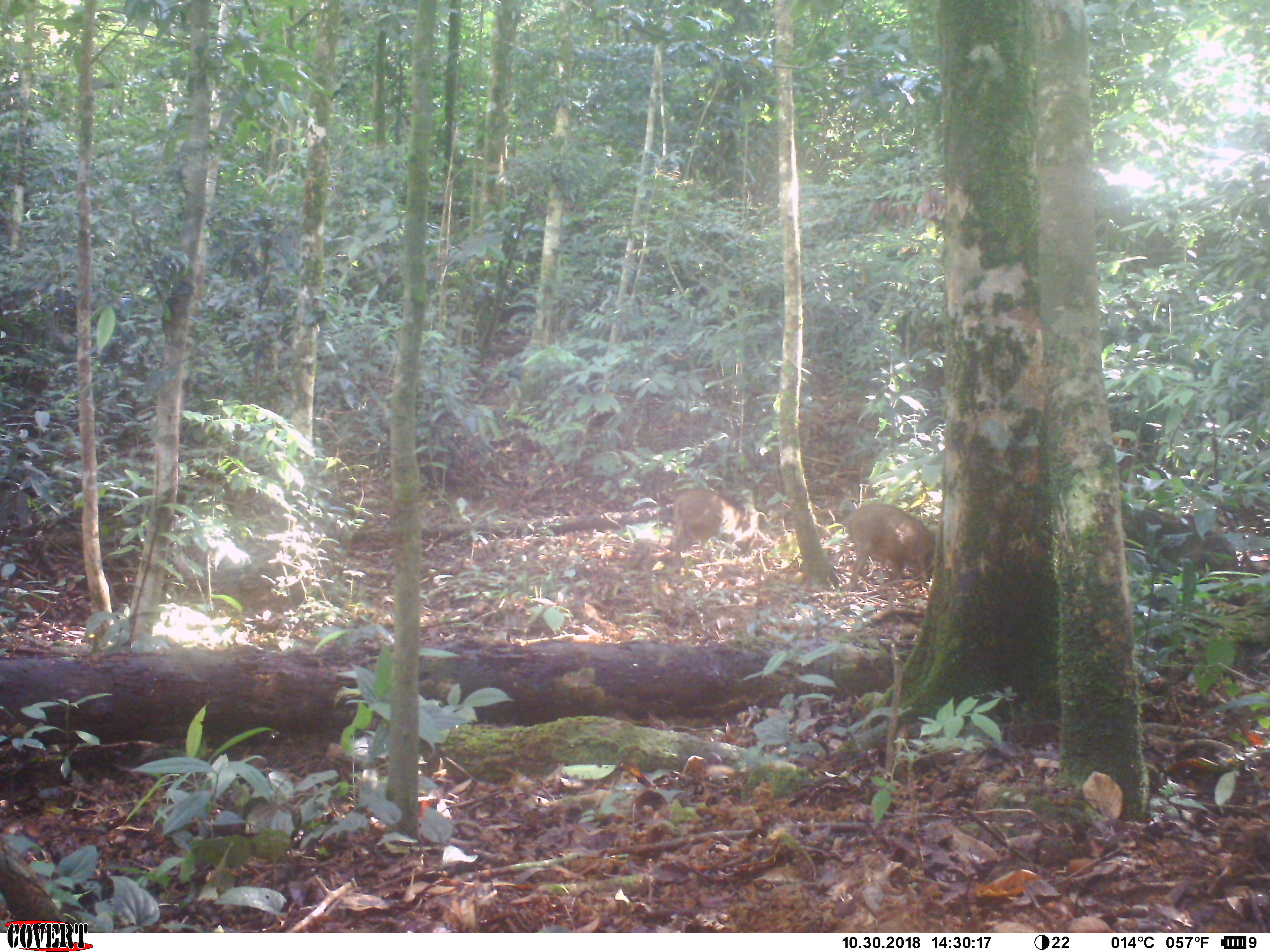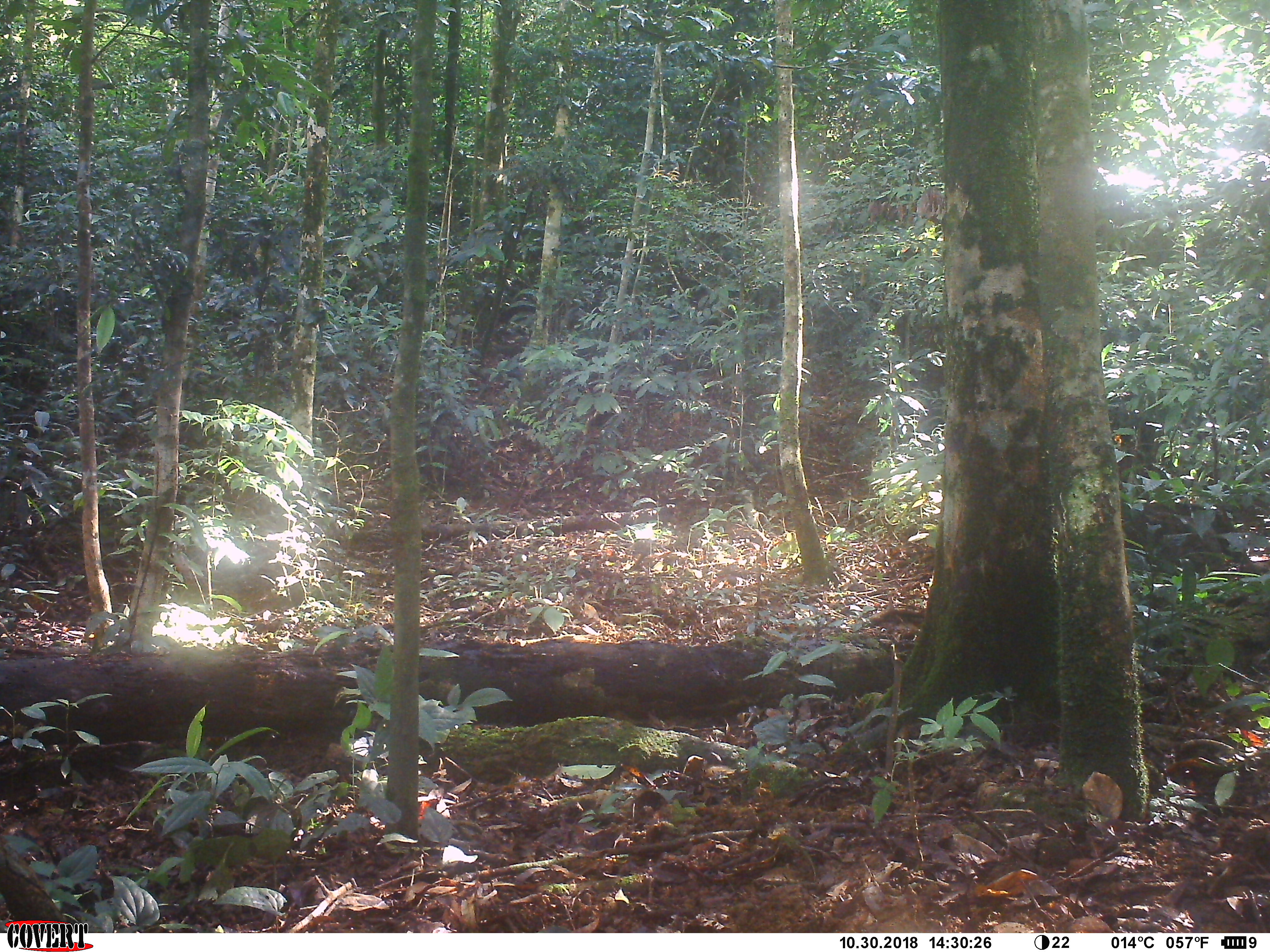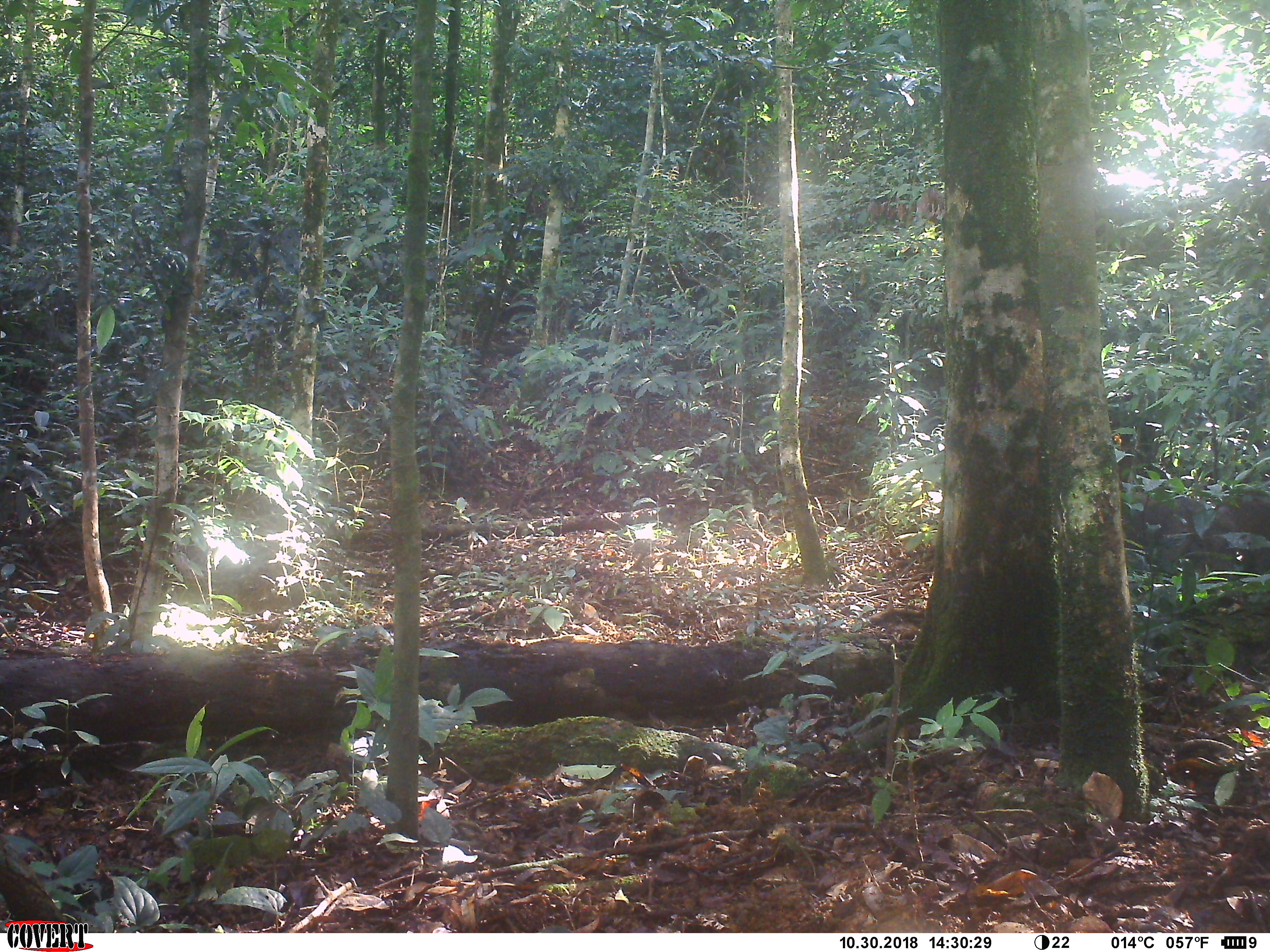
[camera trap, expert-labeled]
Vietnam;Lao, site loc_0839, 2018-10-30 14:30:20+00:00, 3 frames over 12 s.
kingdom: Animalia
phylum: Chordata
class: Mammalia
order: Artiodactyla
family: Suidae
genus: Sus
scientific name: Sus scrofa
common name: eurasian wild pig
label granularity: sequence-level